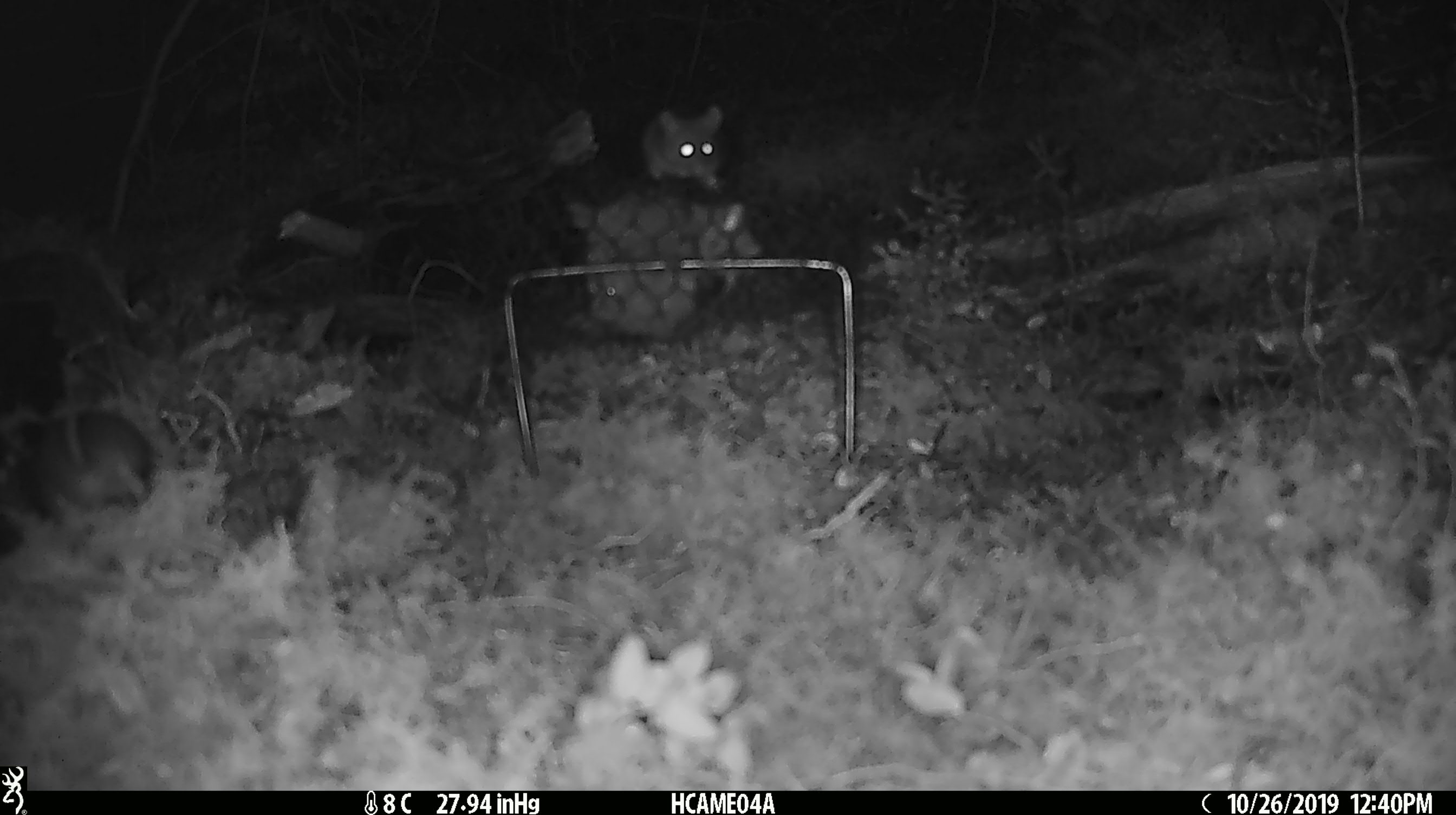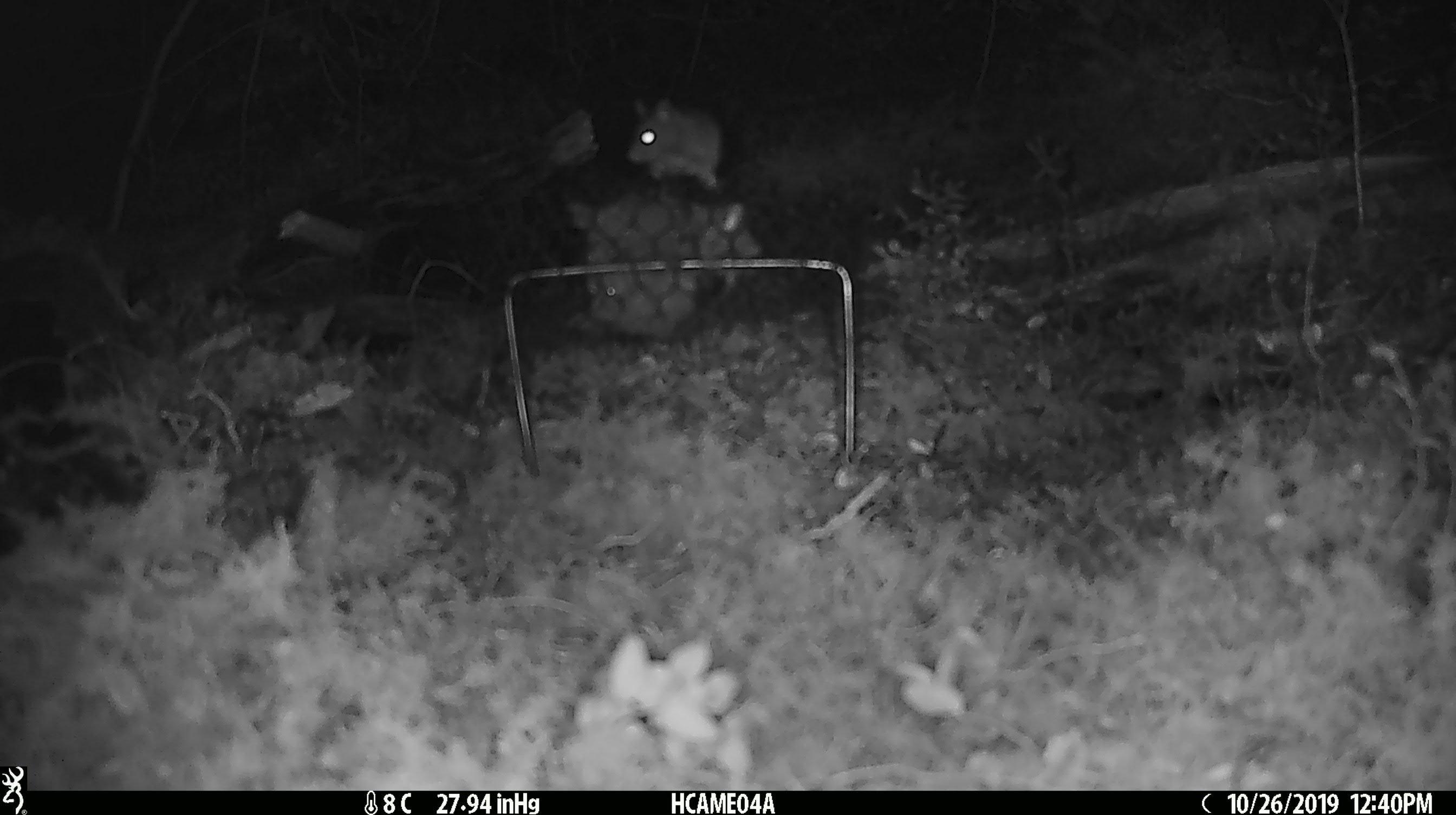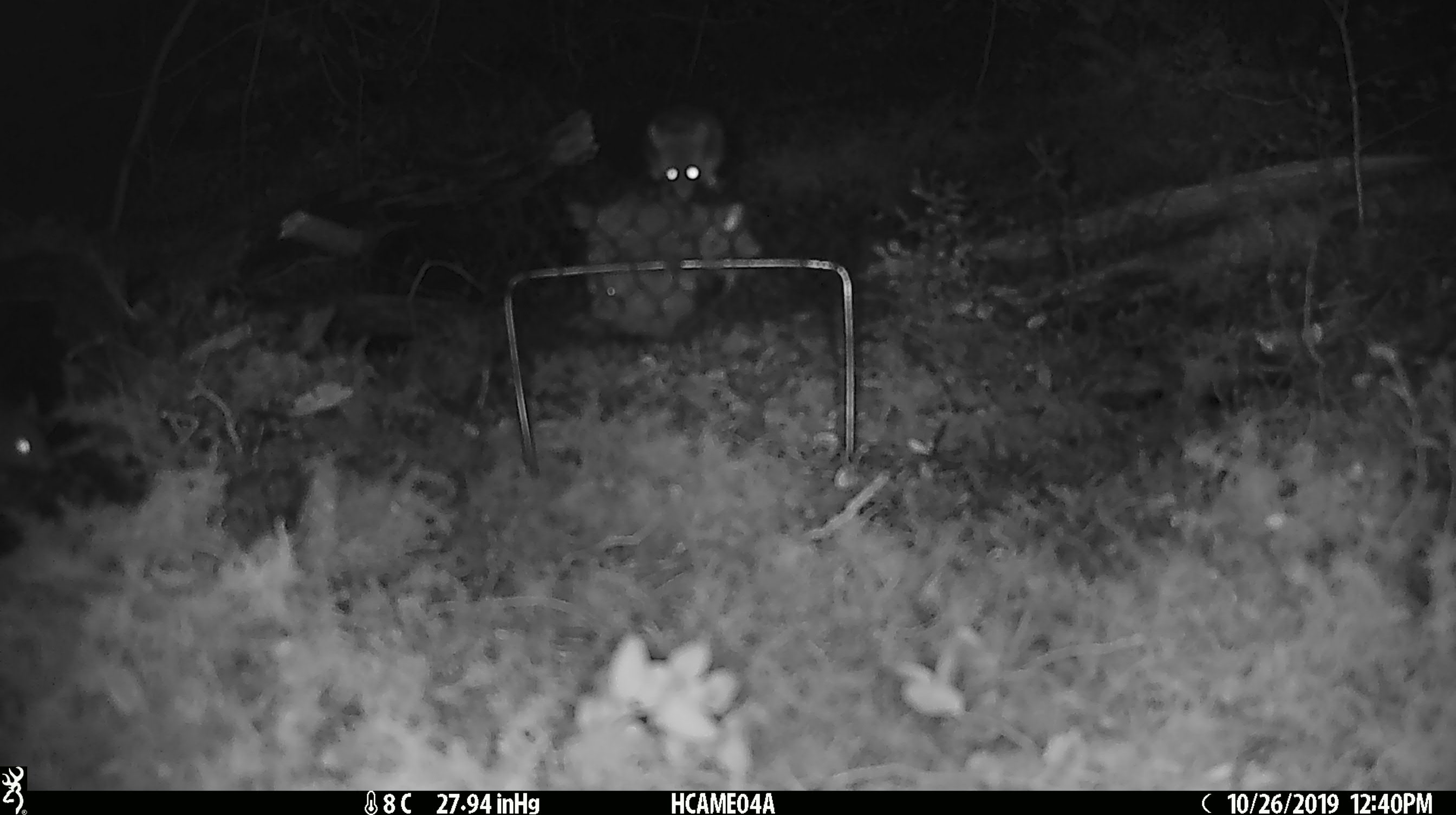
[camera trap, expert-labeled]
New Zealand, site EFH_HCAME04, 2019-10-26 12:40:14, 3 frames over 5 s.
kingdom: Animalia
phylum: Chordata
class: Mammalia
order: Rodentia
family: Muridae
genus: Mus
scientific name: Mus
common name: mouse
Mouse (Mus).